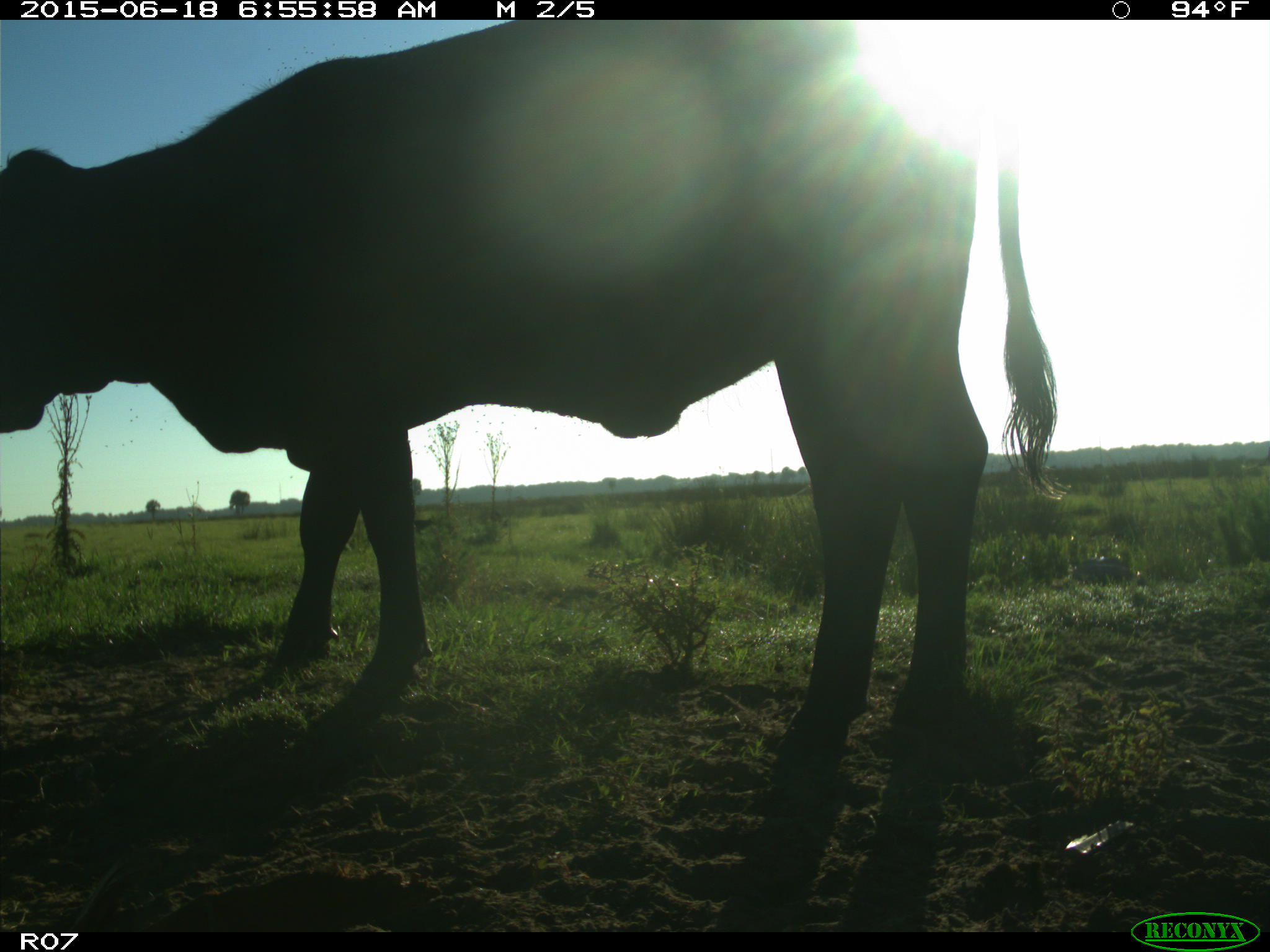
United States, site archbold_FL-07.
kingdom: Animalia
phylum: Chordata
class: Mammalia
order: Artiodactyla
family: Bovidae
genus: Bos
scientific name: Bos taurus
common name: domestic cow